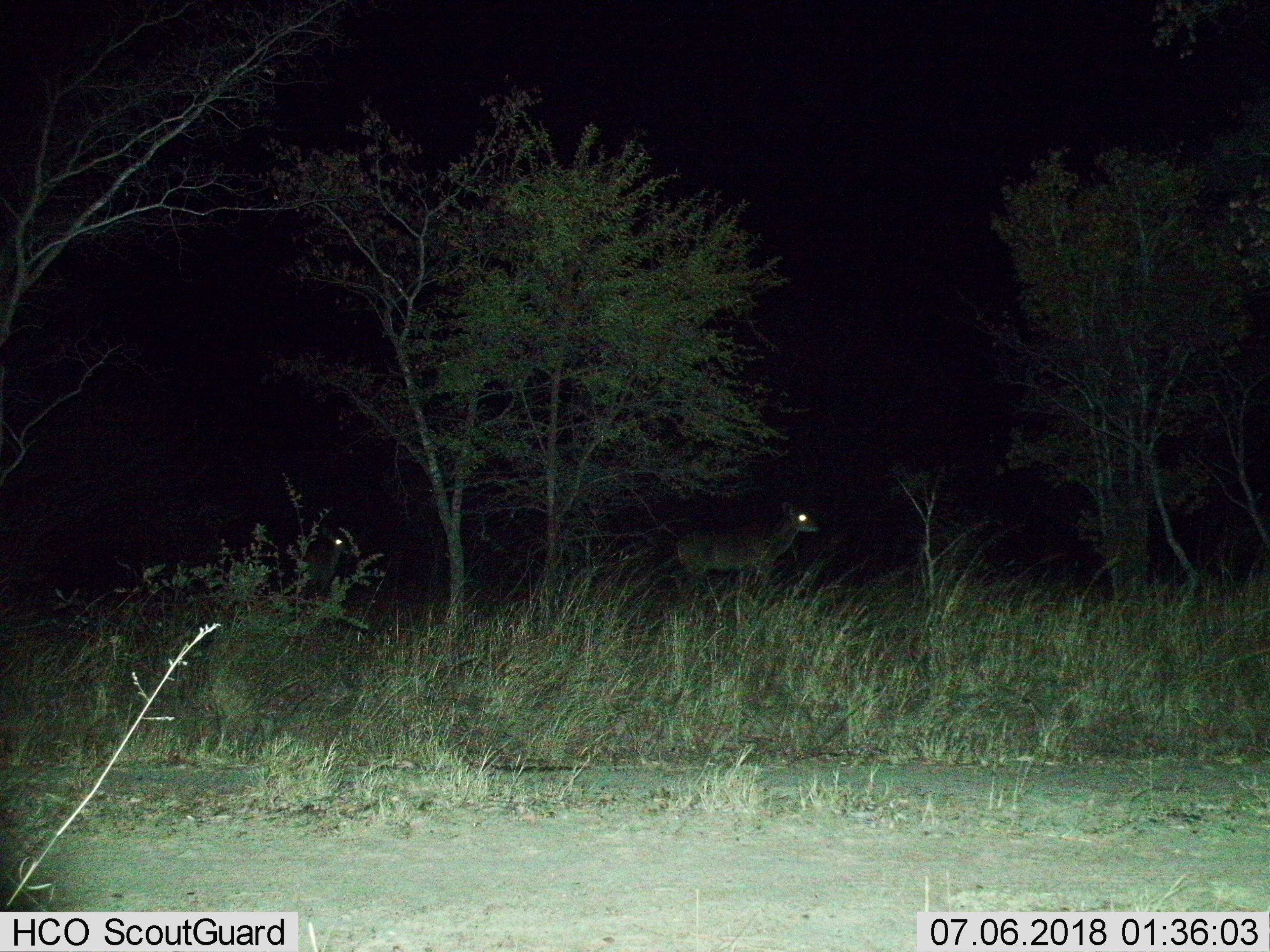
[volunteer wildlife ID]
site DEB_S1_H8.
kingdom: Animalia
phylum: Chordata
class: Mammalia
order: Artiodactyla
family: Bovidae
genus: Tragelaphus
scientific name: Tragelaphus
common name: kudu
Kudu (Tragelaphus), count 2. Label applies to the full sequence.